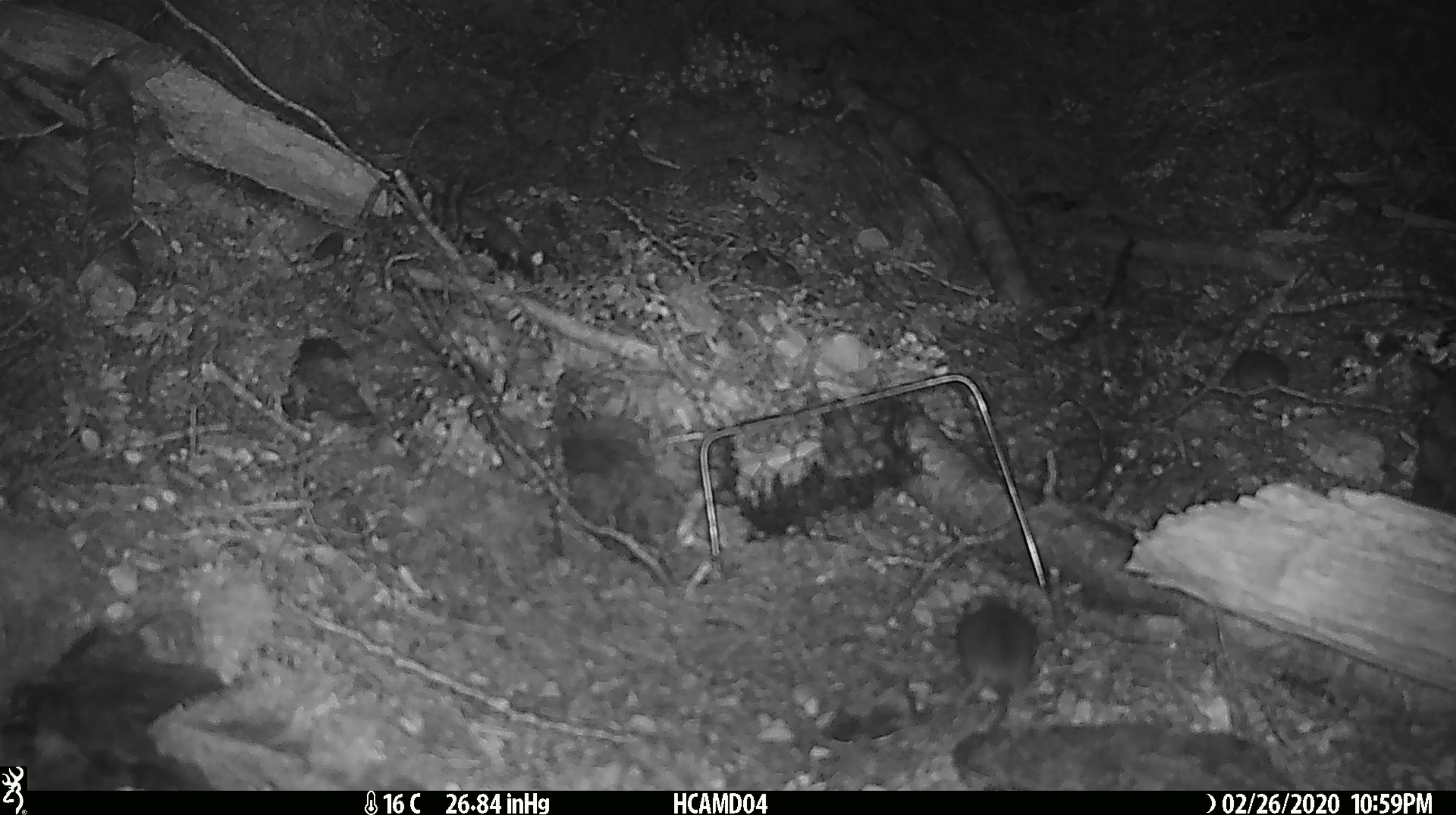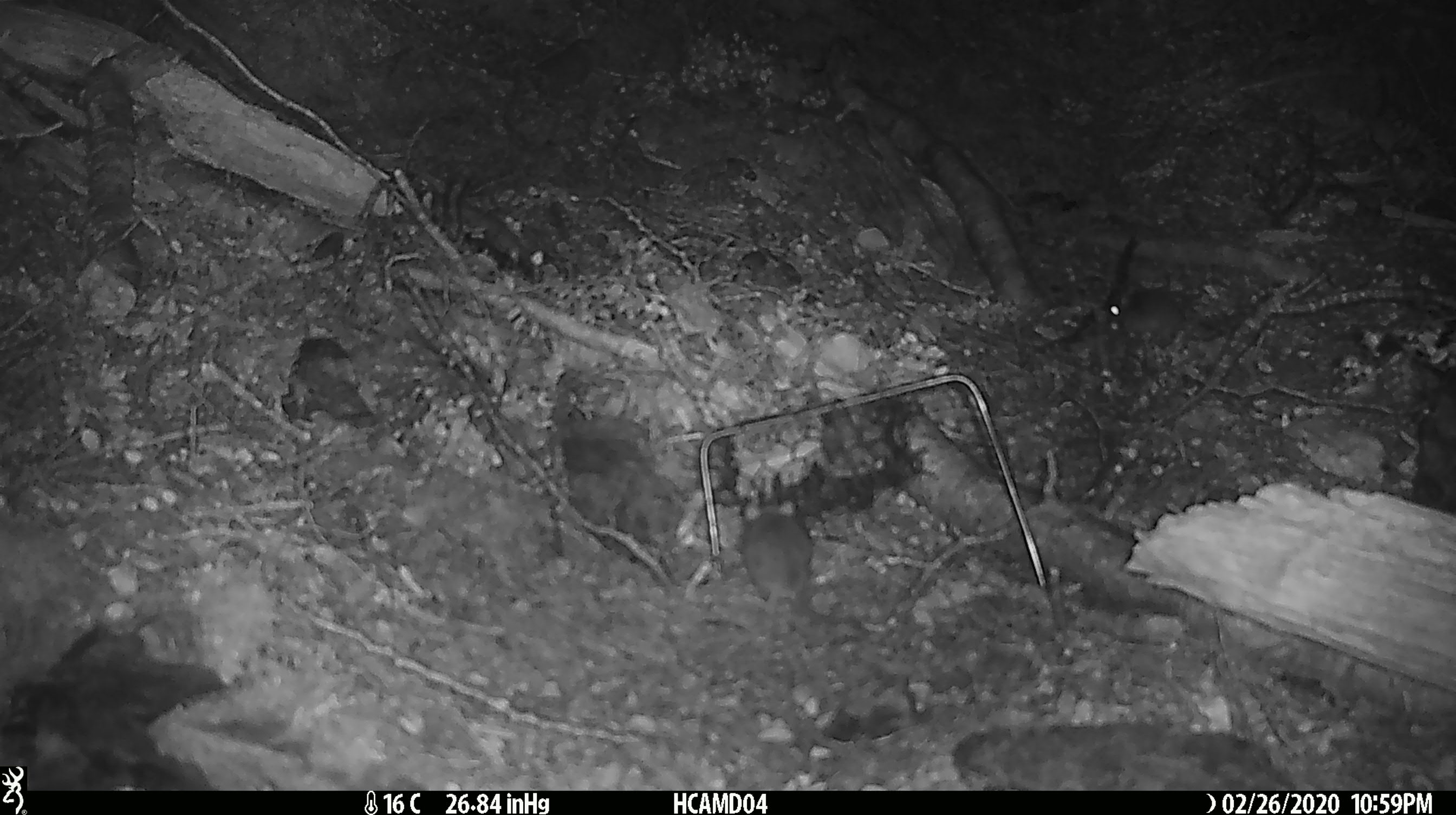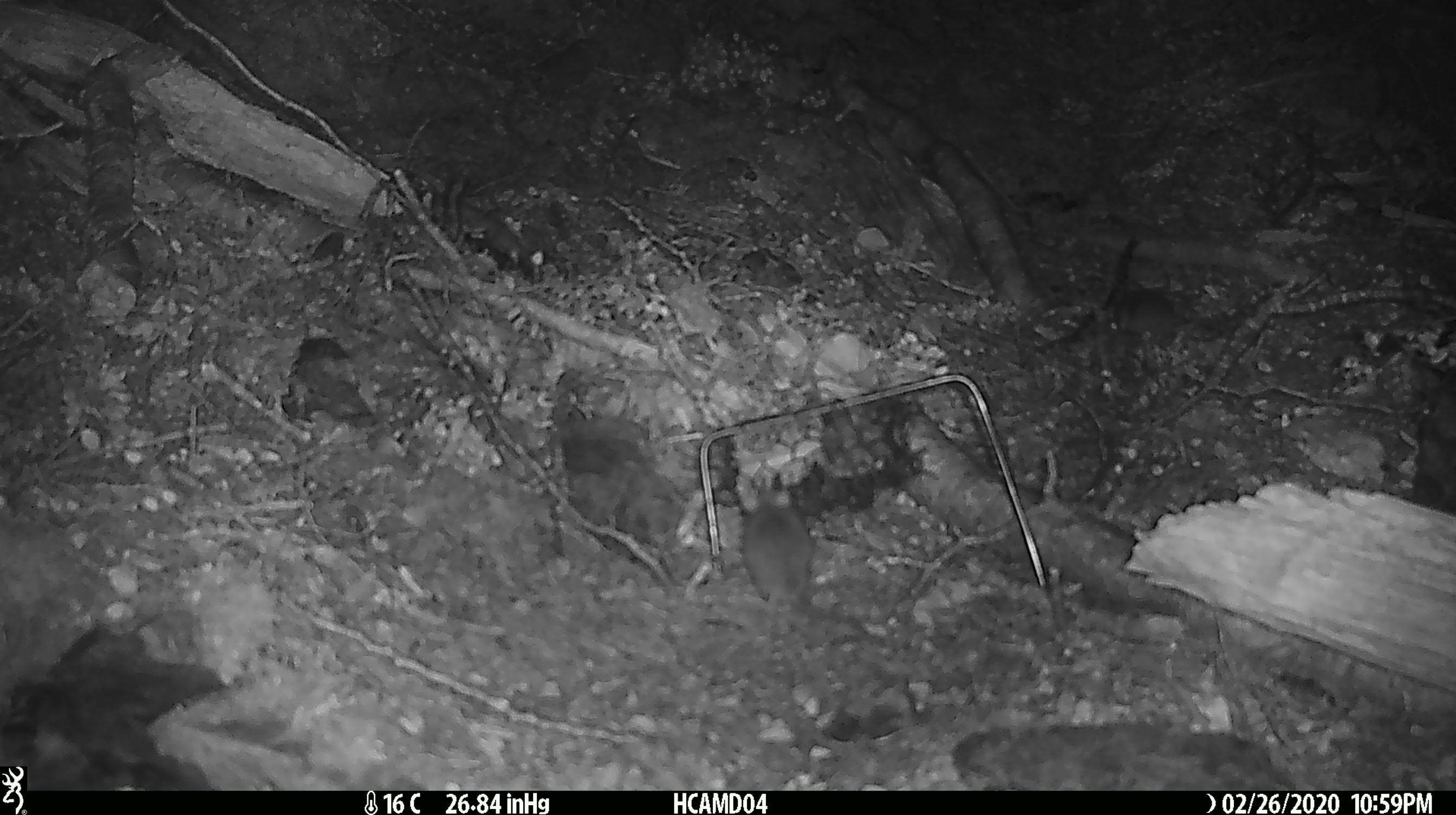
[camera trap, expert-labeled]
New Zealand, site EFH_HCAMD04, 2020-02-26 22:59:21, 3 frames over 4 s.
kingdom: Animalia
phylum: Chordata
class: Mammalia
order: Rodentia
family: Muridae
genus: Mus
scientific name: Mus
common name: mouse